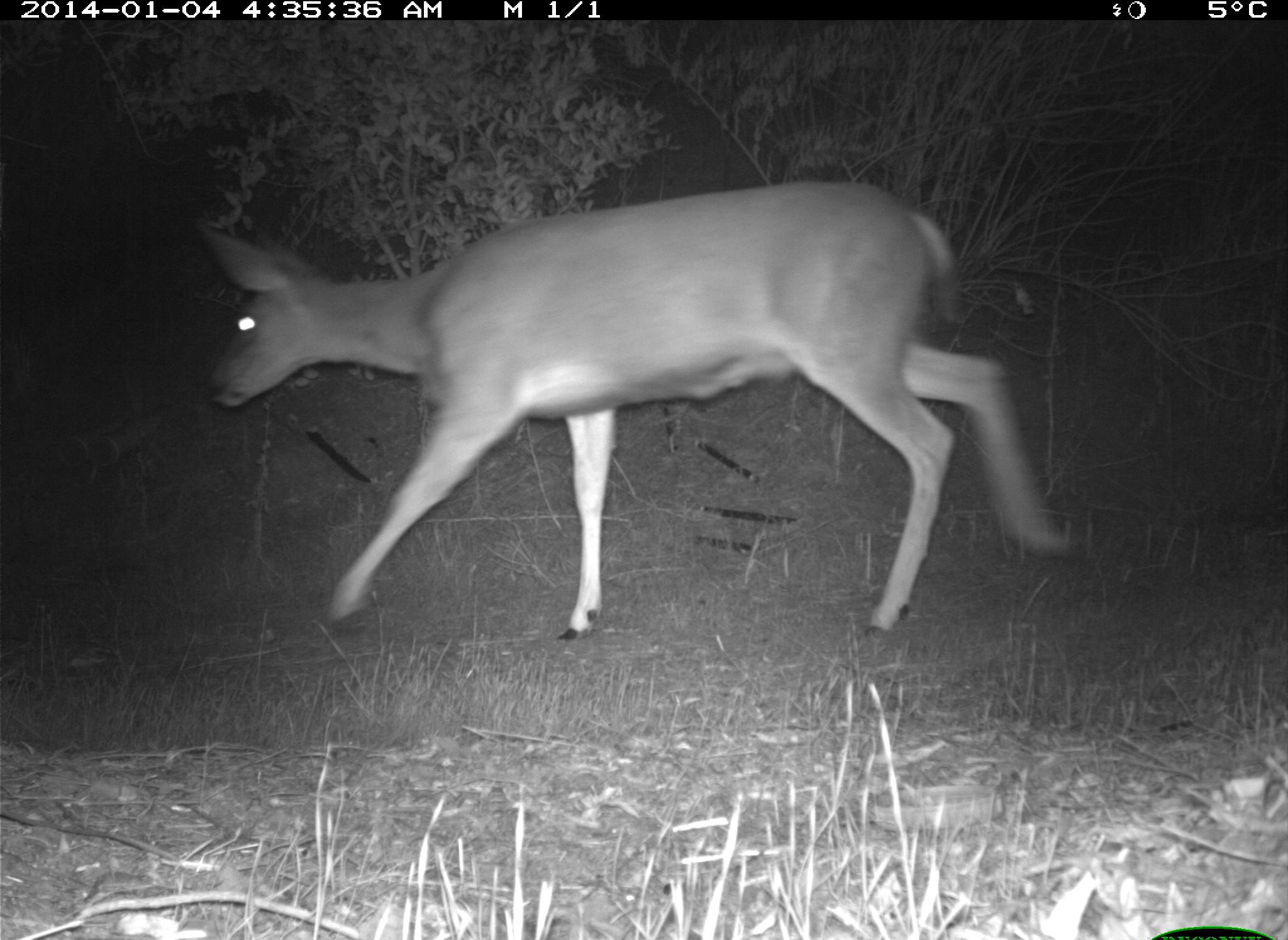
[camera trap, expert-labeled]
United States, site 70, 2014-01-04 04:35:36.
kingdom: Animalia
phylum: Chordata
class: Mammalia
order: Artiodactyla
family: Cervidae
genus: Odocoileus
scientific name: Odocoileus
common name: deer